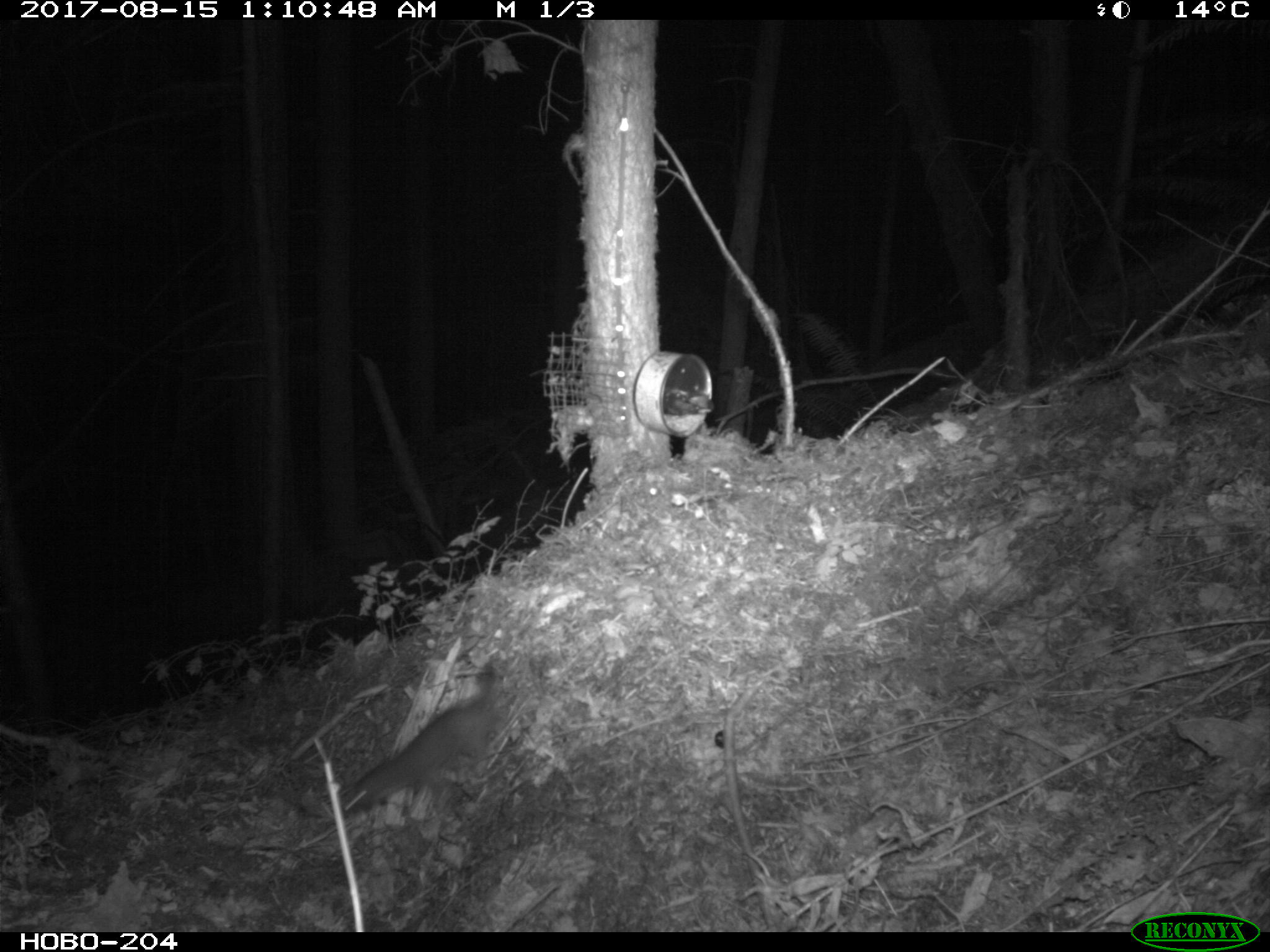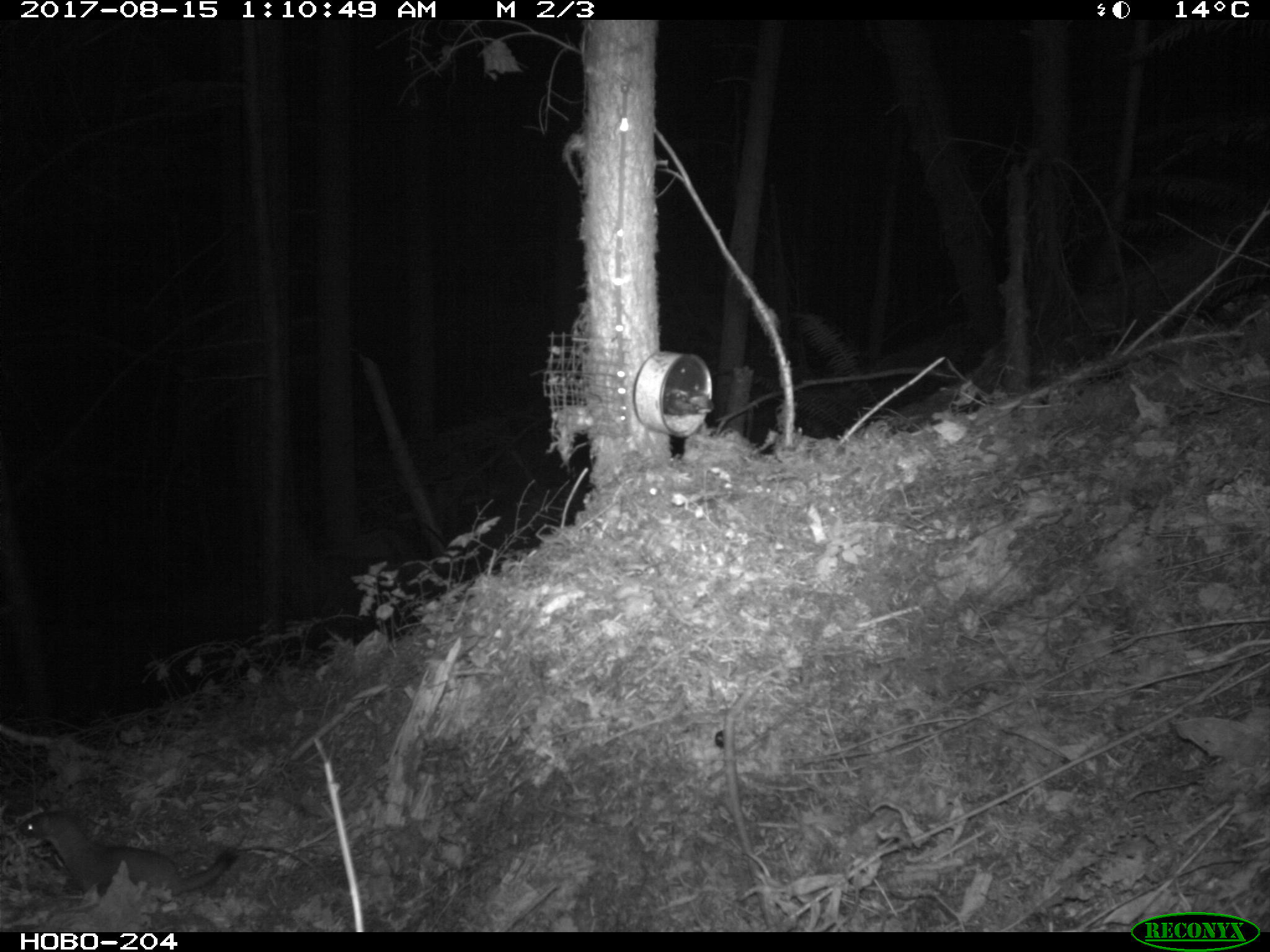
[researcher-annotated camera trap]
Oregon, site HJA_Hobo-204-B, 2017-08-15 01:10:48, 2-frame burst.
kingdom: Animalia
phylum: Chordata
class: Mammalia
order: Carnivora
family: Mustelidae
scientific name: Mustelidae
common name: weasel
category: weasel family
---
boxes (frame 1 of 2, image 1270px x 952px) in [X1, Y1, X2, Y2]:
weasel family: [318, 636, 546, 817]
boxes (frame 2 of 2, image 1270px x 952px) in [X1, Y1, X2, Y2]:
weasel family: [13, 786, 276, 923]